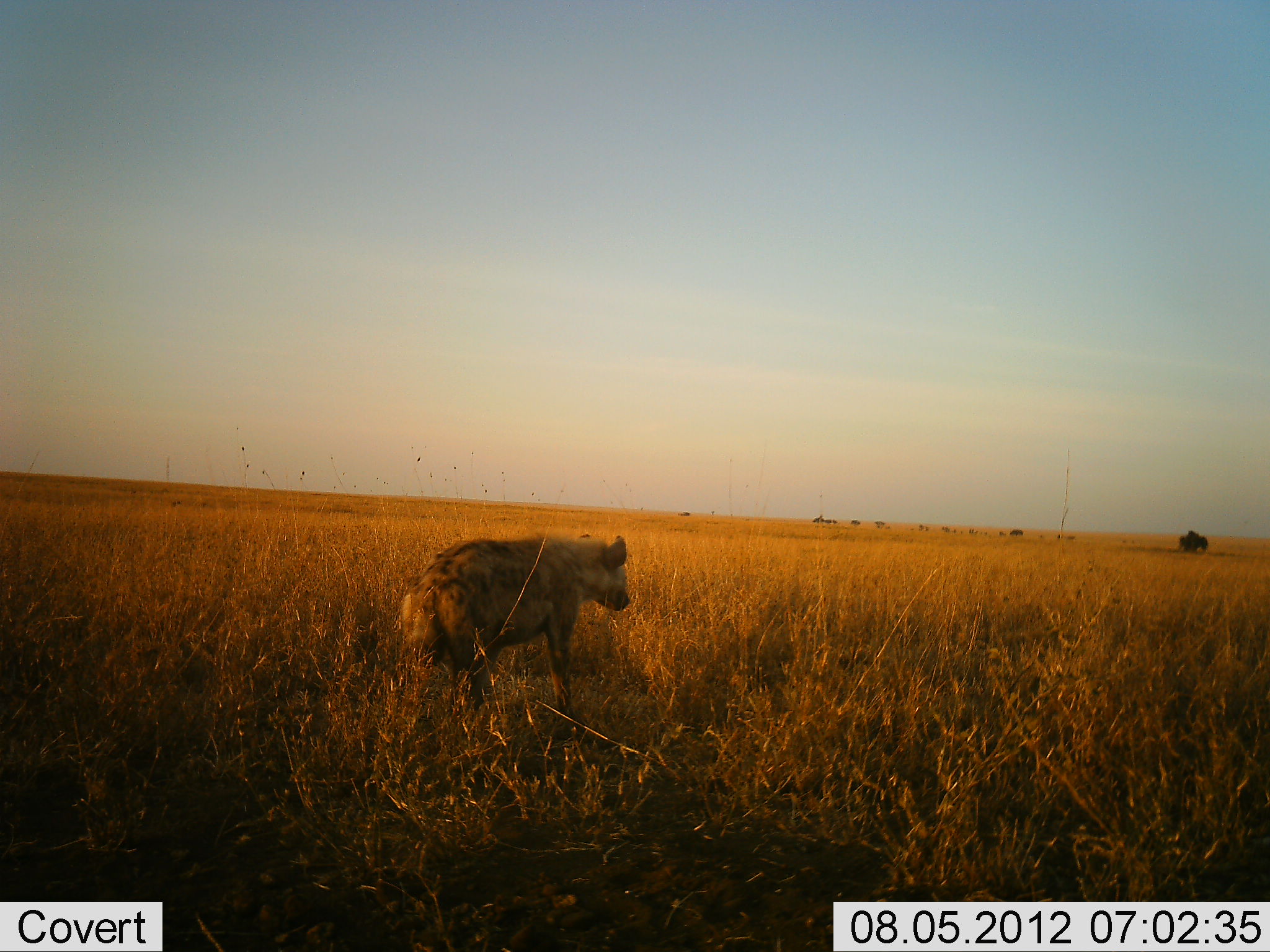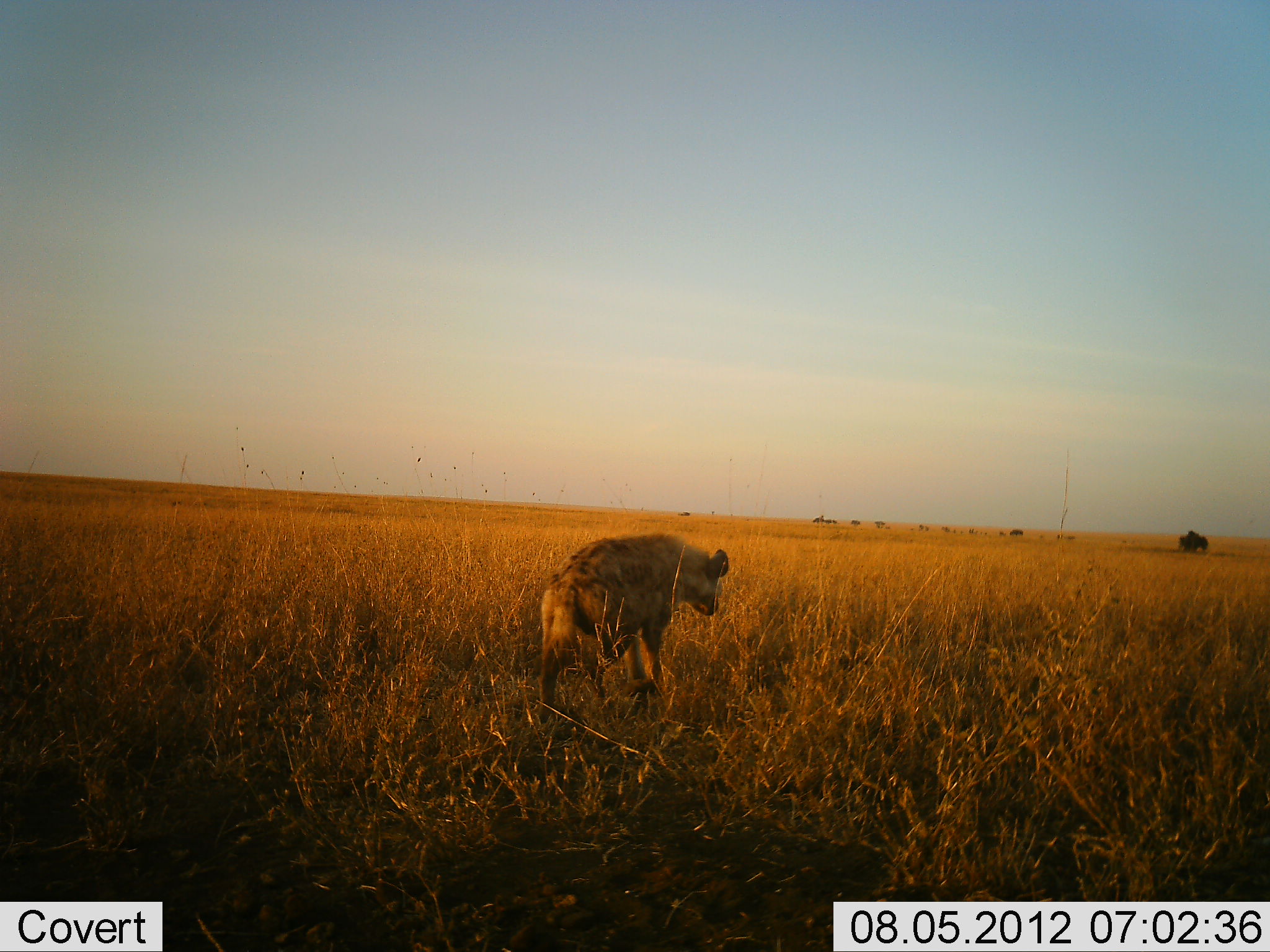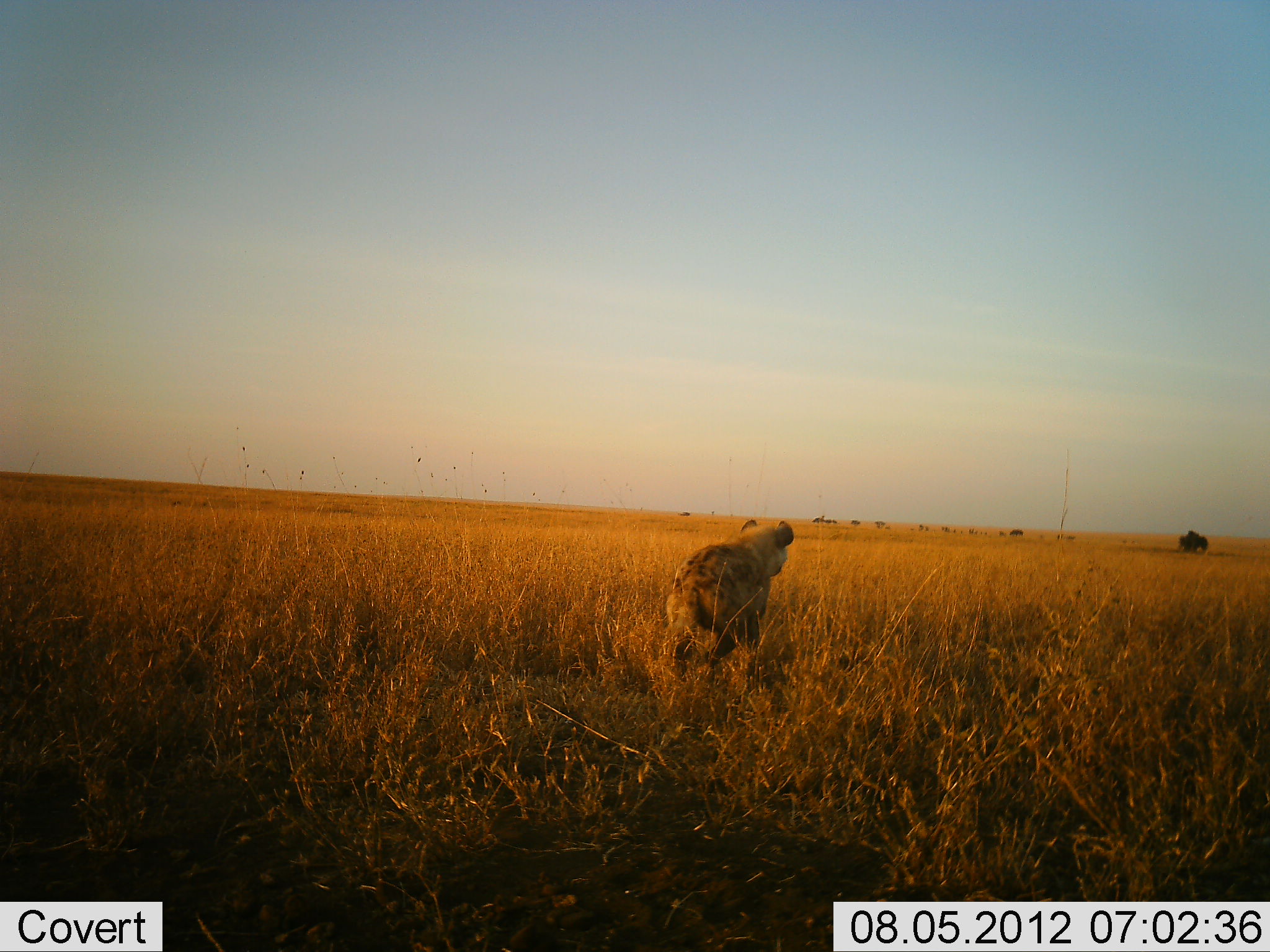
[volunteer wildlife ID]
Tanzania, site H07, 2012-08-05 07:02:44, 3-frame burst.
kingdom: Animalia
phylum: Chordata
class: Mammalia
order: Carnivora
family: Hyaenidae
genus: Crocuta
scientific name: Crocuta crocuta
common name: spotted hyena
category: hyenaspotted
Hyenaspotted (spotted hyena) (Crocuta crocuta), count 1. Behavior (volunteer vote fractions): standing 0%, resting 0%, moving 100%, interacting 0%. Young present (vote fraction): 0%. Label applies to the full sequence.